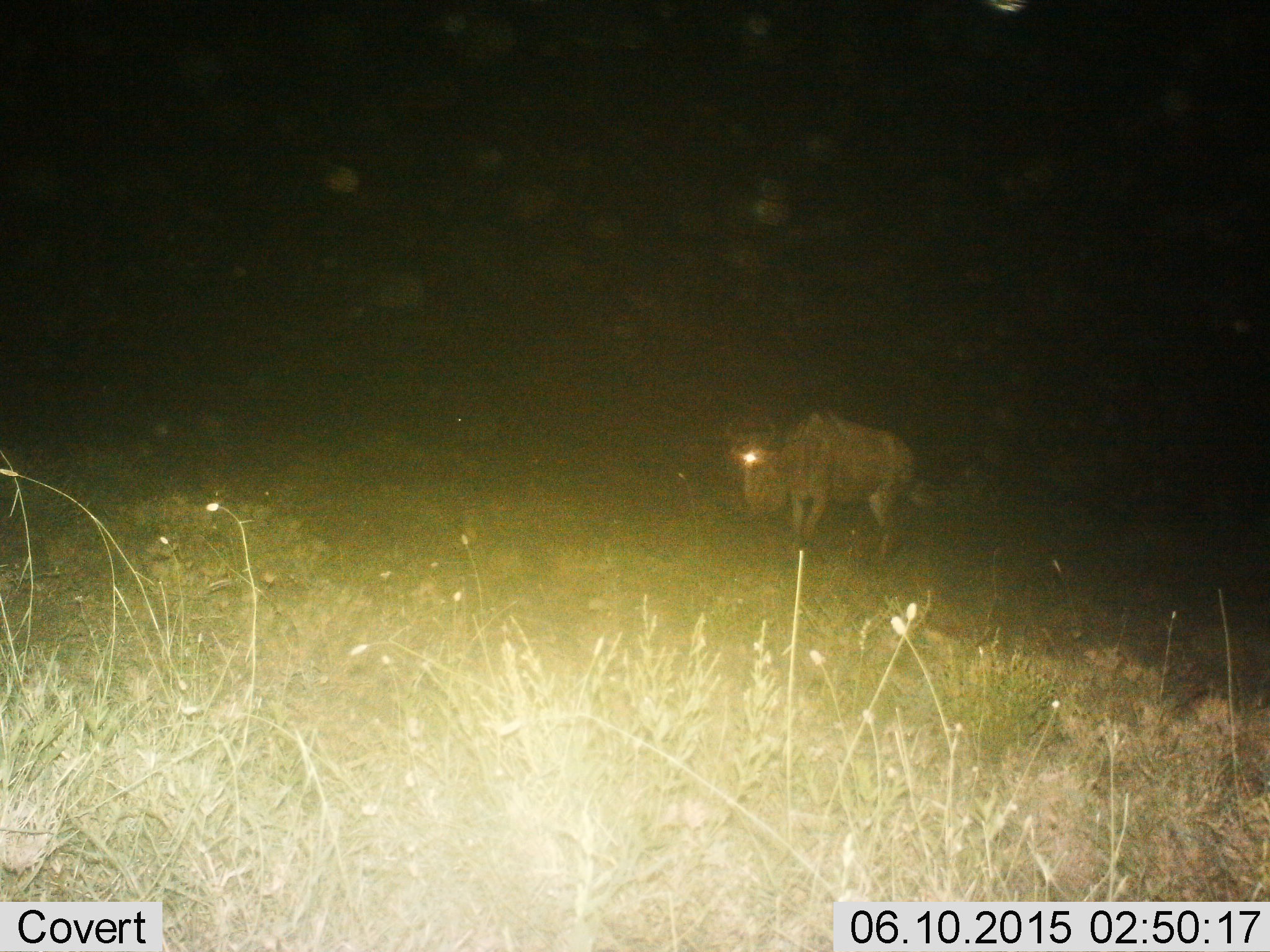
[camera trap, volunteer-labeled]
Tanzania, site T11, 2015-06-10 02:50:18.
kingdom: Animalia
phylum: Chordata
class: Mammalia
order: Artiodactyla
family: Bovidae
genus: Connochaetes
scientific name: Connochaetes taurinus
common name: blue wildebeest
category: wildebeest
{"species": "wildebeest (blue wildebeest) (Connochaetes taurinus)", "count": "1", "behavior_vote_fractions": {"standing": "50%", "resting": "0%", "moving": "50%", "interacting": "0%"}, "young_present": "0%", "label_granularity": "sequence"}